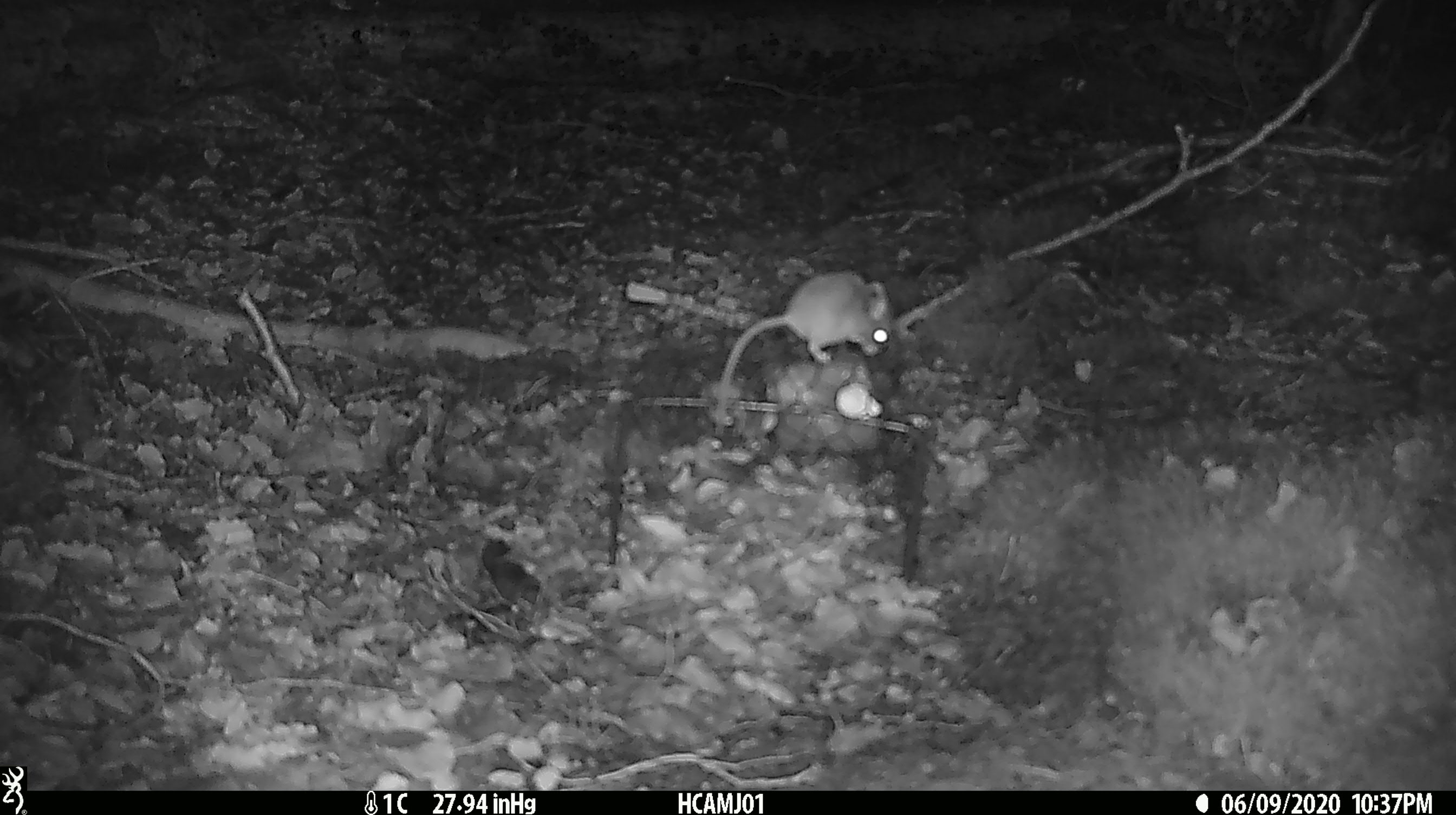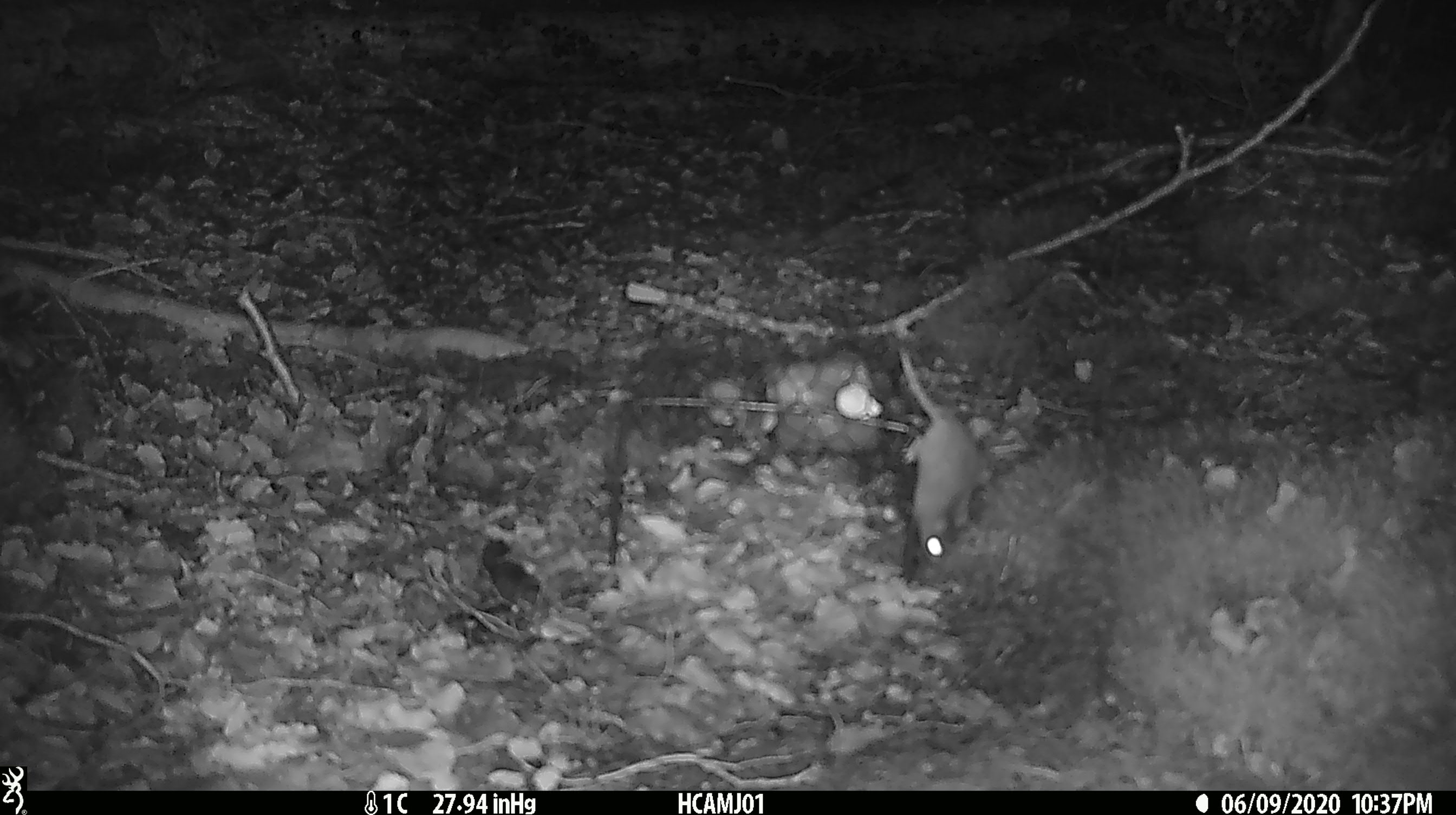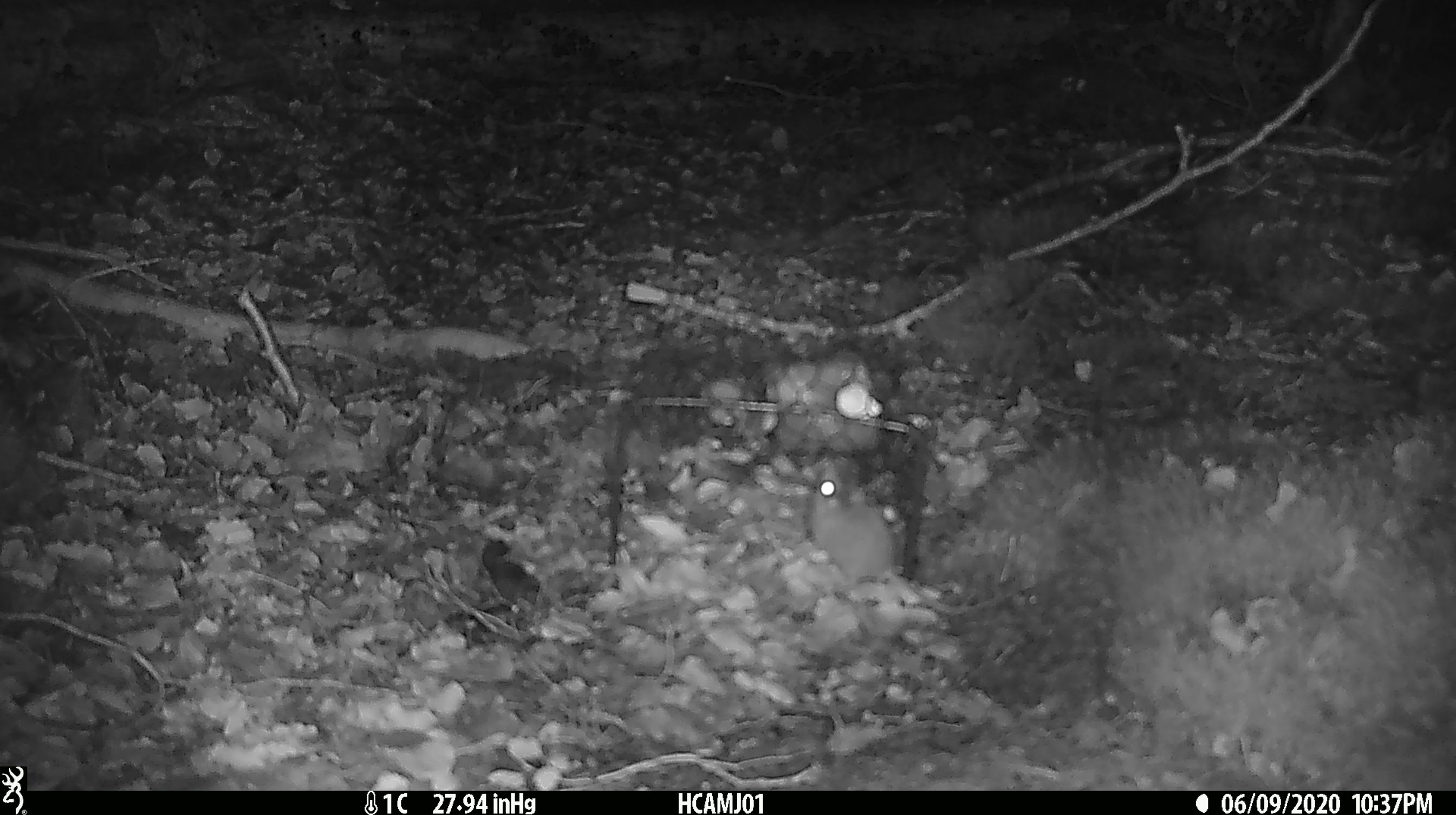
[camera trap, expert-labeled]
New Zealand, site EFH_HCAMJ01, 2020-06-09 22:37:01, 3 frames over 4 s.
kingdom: Animalia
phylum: Chordata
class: Mammalia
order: Rodentia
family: Muridae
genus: Mus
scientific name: Mus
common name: mouse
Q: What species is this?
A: Mouse (Mus).